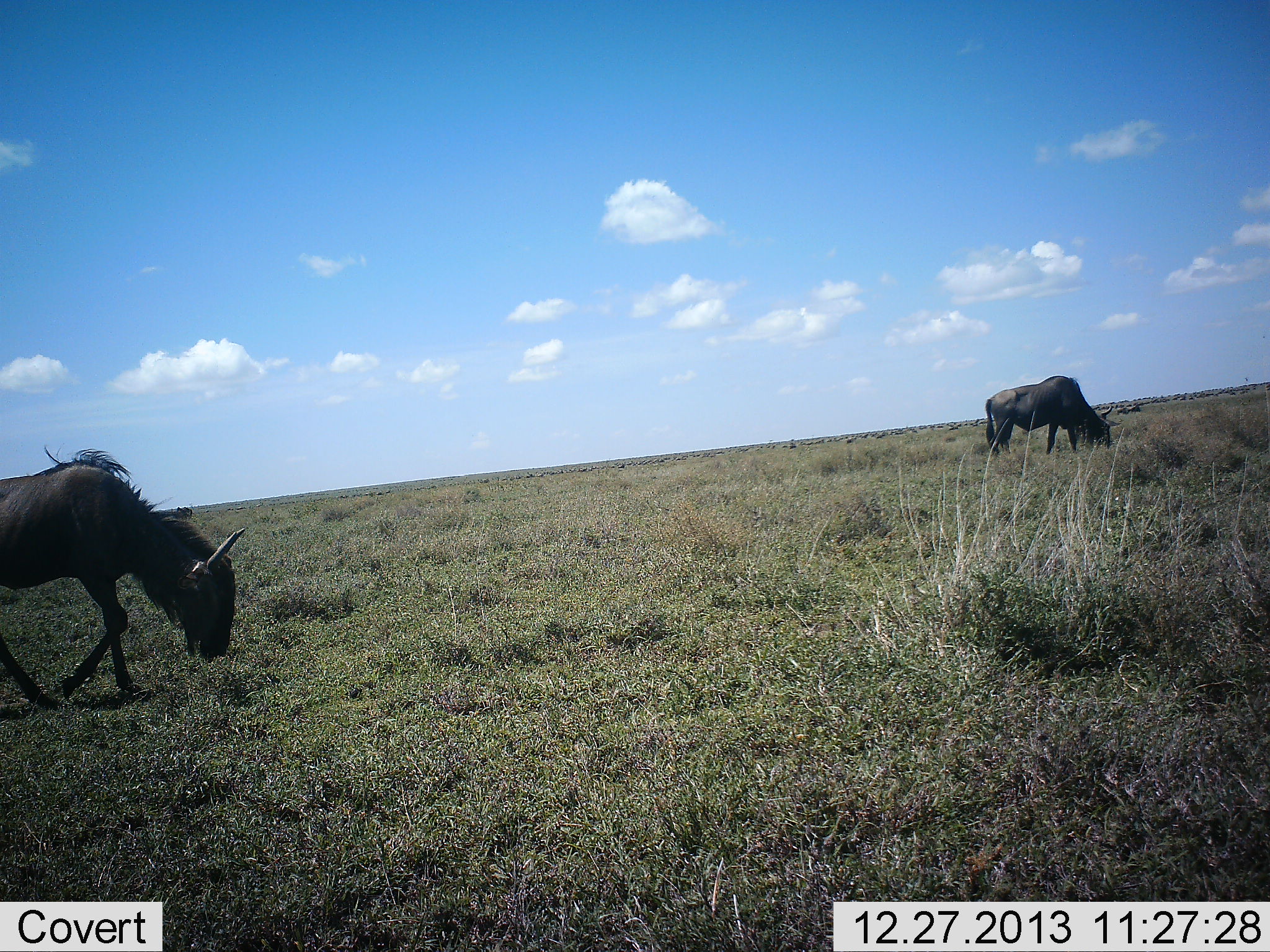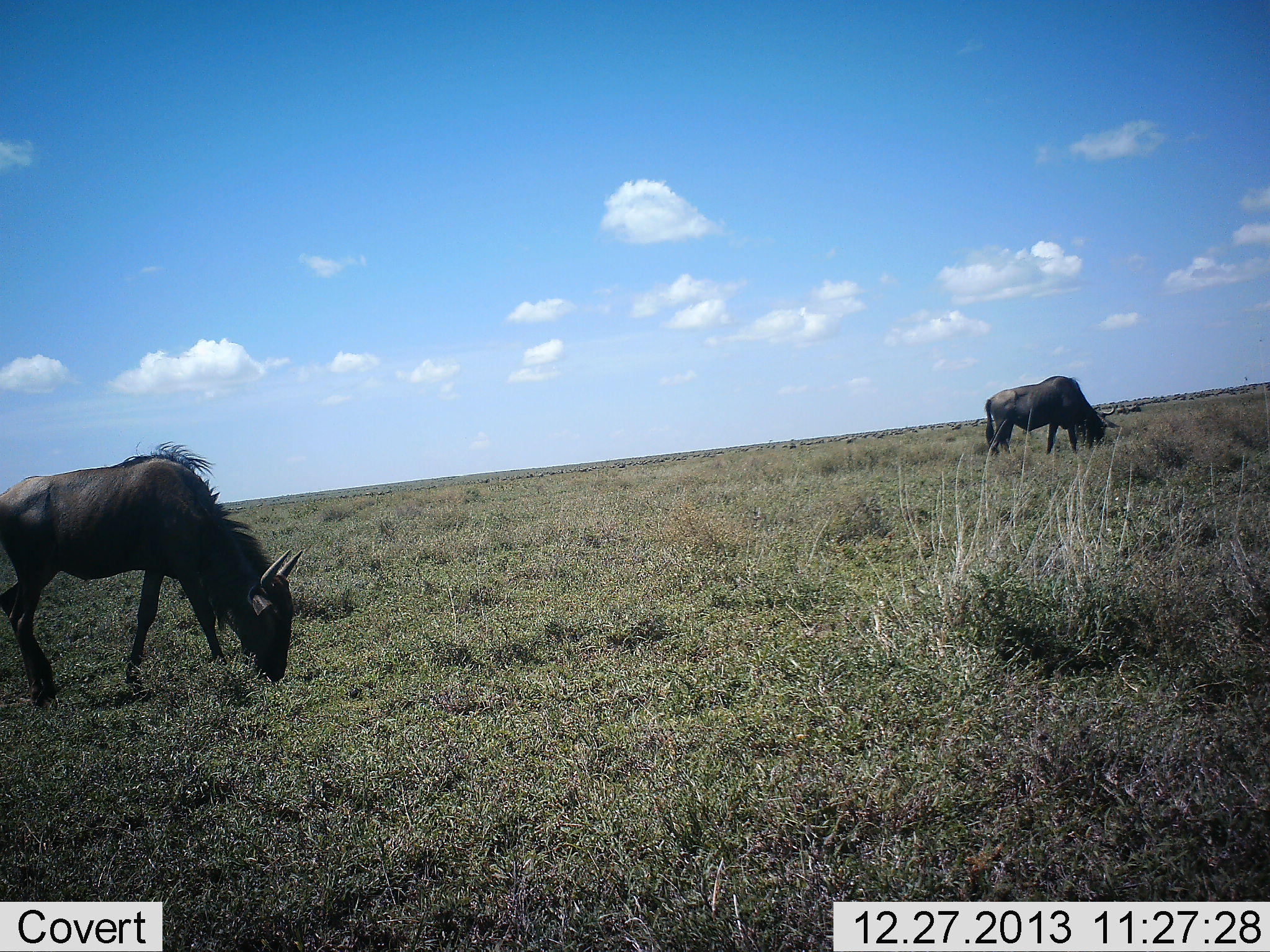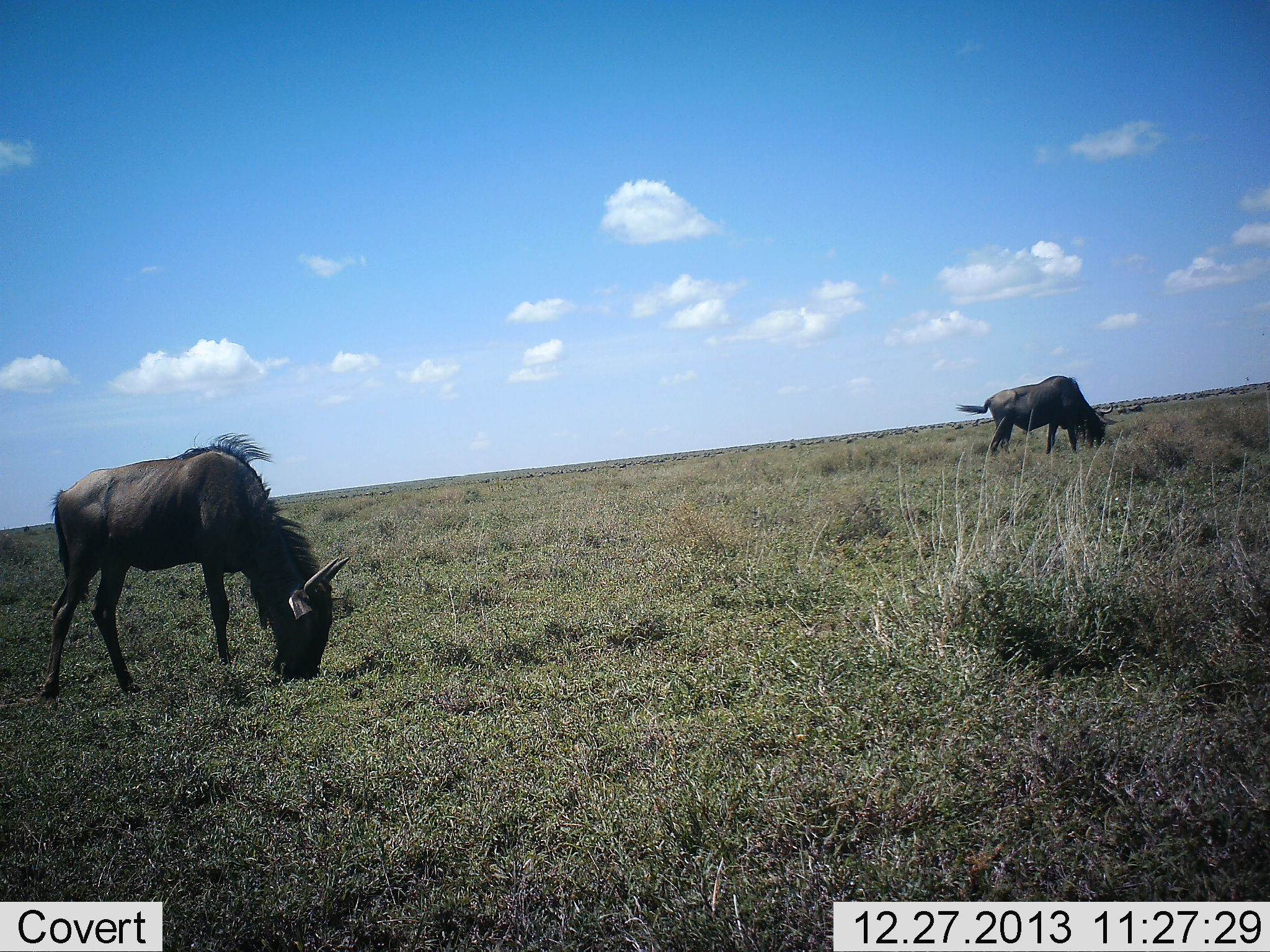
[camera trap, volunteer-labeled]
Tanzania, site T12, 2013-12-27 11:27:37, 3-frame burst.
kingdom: Animalia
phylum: Chordata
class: Mammalia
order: Artiodactyla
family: Bovidae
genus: Connochaetes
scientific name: Connochaetes taurinus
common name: blue wildebeest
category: wildebeest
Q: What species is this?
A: Wildebeest (blue wildebeest) (Connochaetes taurinus).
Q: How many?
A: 2.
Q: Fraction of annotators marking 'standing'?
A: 40%.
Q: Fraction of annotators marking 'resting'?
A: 0%.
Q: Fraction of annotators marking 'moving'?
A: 30%.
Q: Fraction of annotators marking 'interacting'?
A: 0%.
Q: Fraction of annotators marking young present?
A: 0%.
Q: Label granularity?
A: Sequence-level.